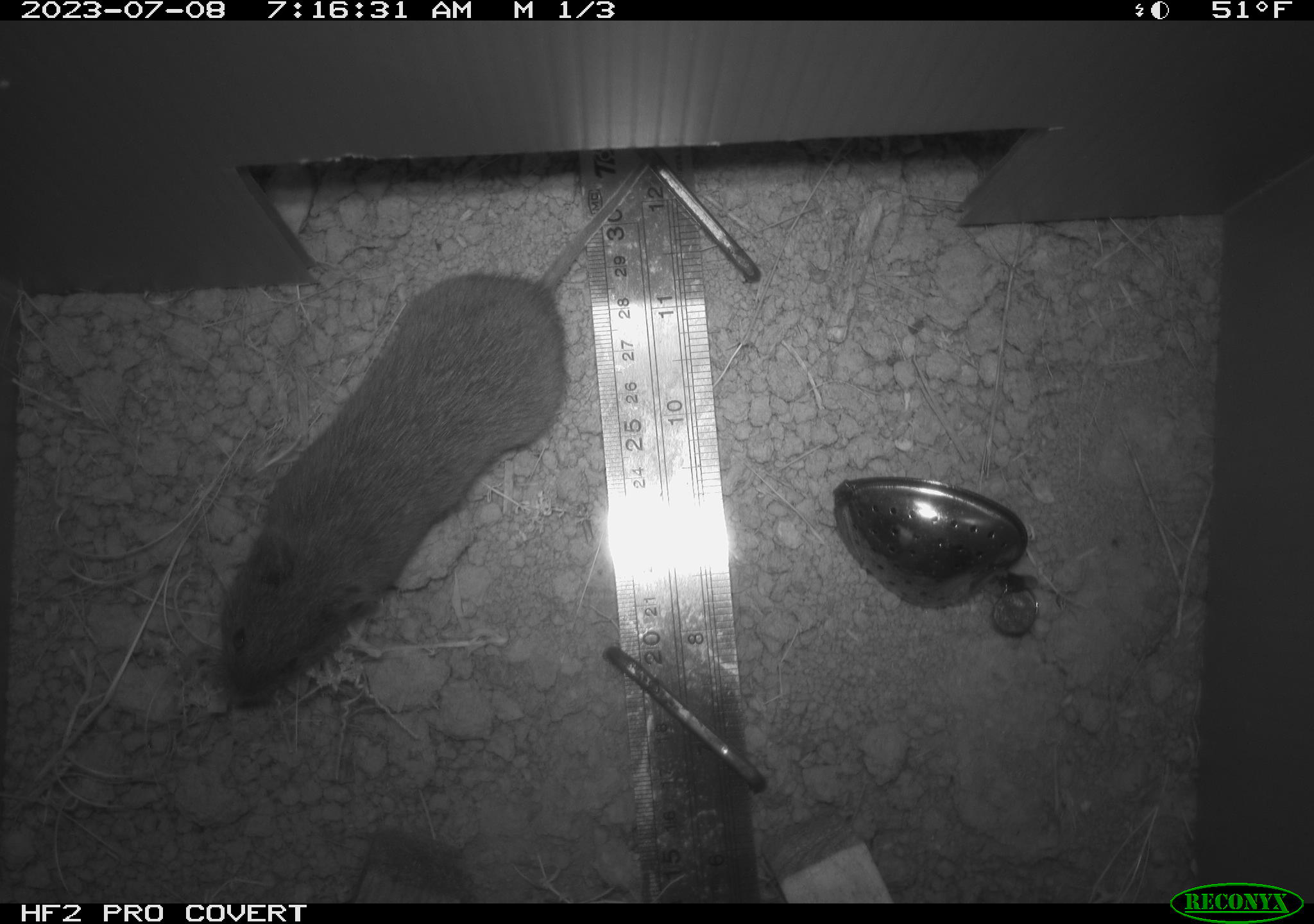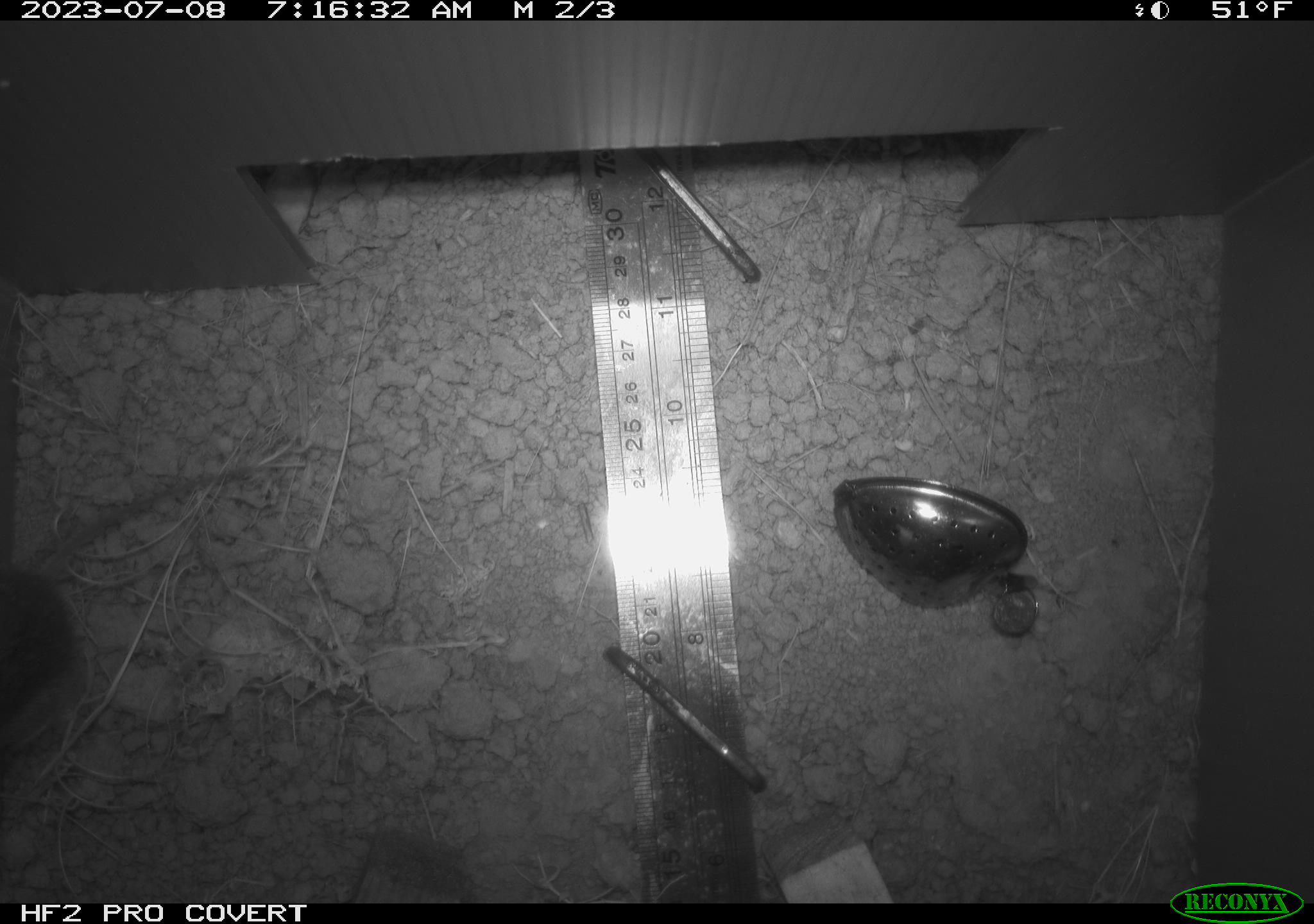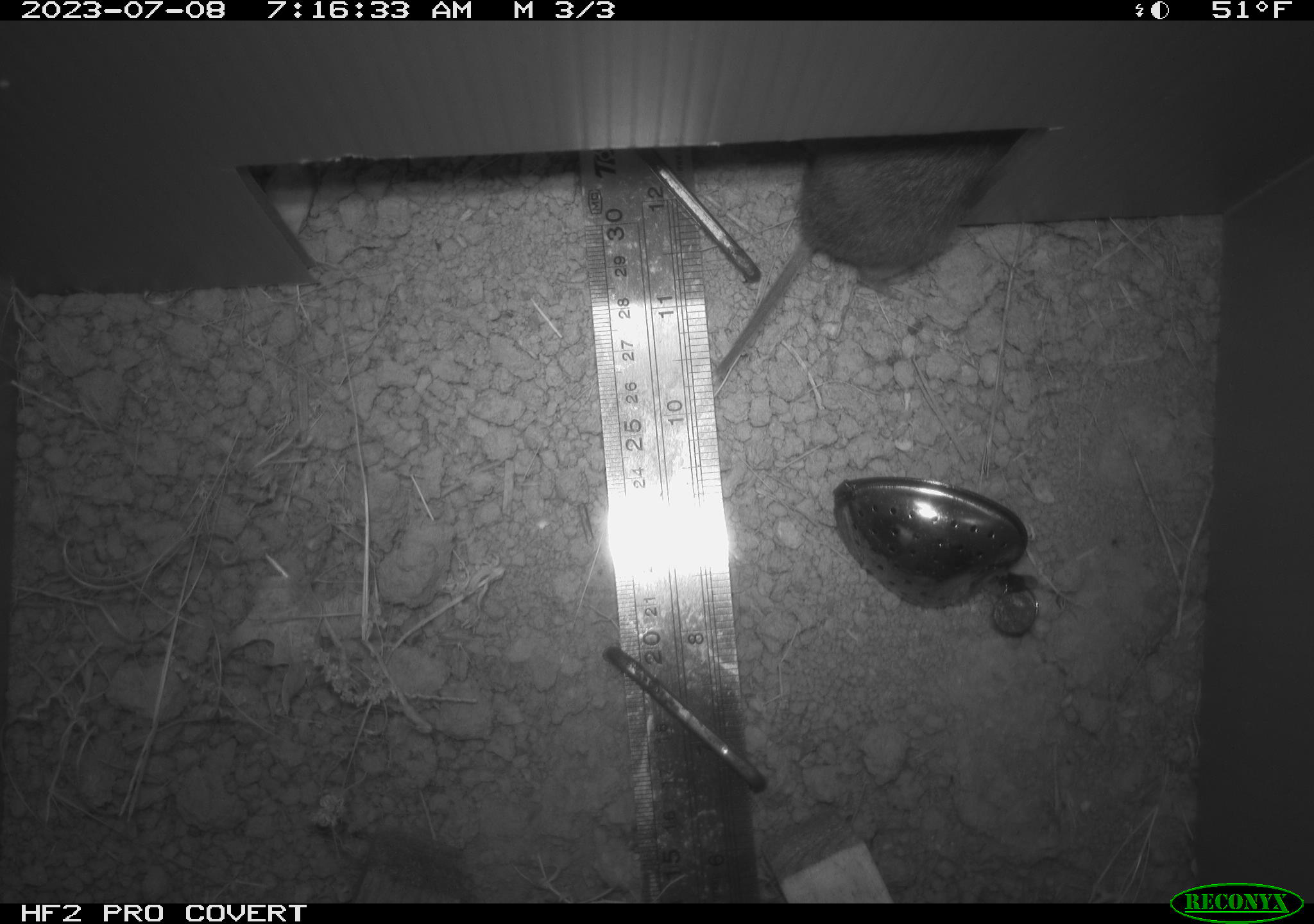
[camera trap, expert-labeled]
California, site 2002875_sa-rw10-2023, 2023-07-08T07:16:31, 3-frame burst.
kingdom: Animalia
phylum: Chordata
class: Mammalia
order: Rodentia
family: Cricetidae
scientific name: Arvicolinae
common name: voles, lemmings, and muskrats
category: arvicolinae subfamily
Arvicolinae subfamily (voles, lemmings, and muskrats) (Arvicolinae).